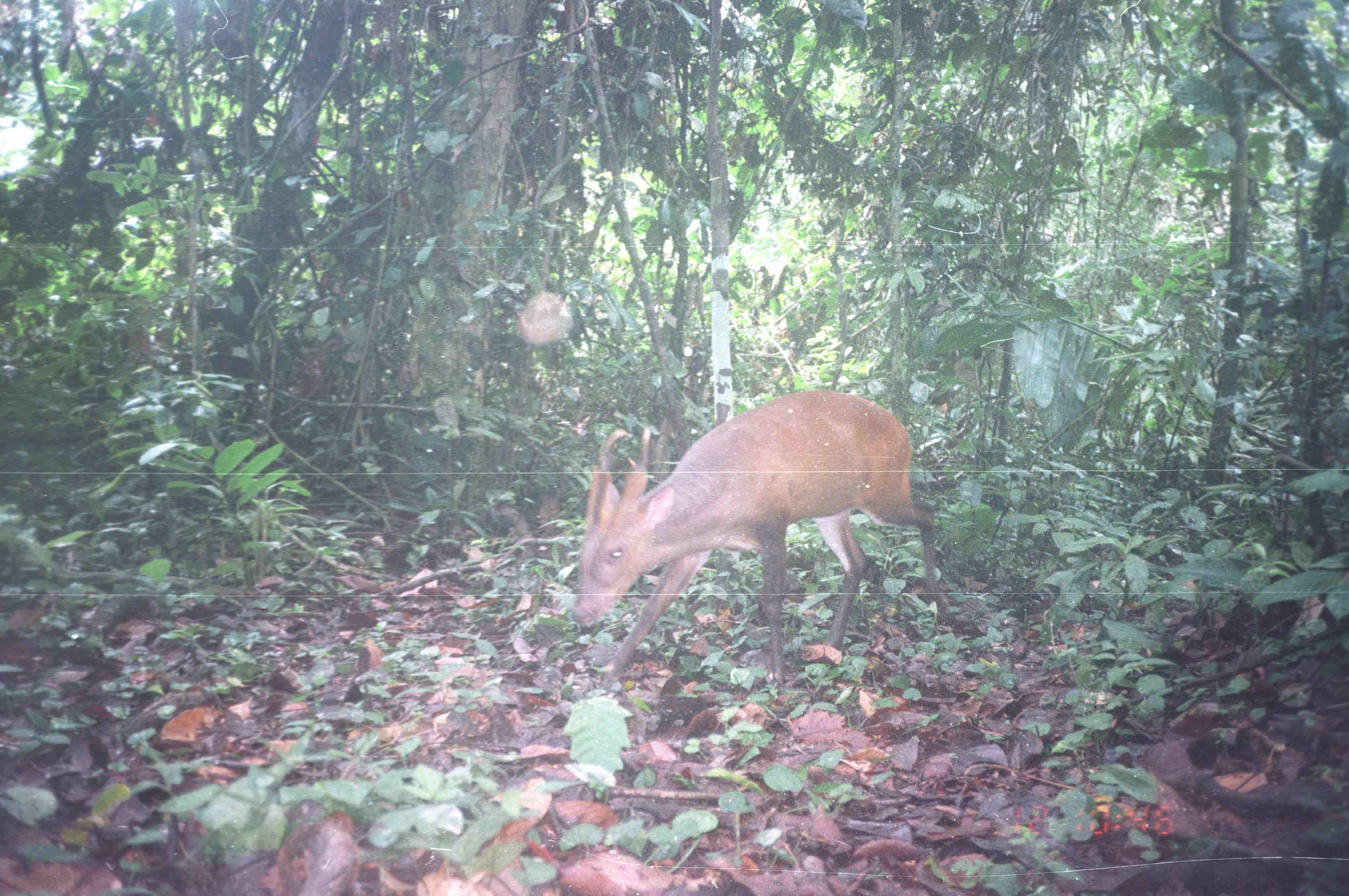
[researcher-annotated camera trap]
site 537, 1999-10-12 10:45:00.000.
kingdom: Animalia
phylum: Chordata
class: Mammalia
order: Artiodactyla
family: Cervidae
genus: Muntiacus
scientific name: Muntiacus muntjak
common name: southern red muntjac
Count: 1.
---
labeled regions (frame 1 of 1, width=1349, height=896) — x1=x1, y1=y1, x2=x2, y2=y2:
muntiacus muntjak: x1=570, y1=389, x2=936, y2=684